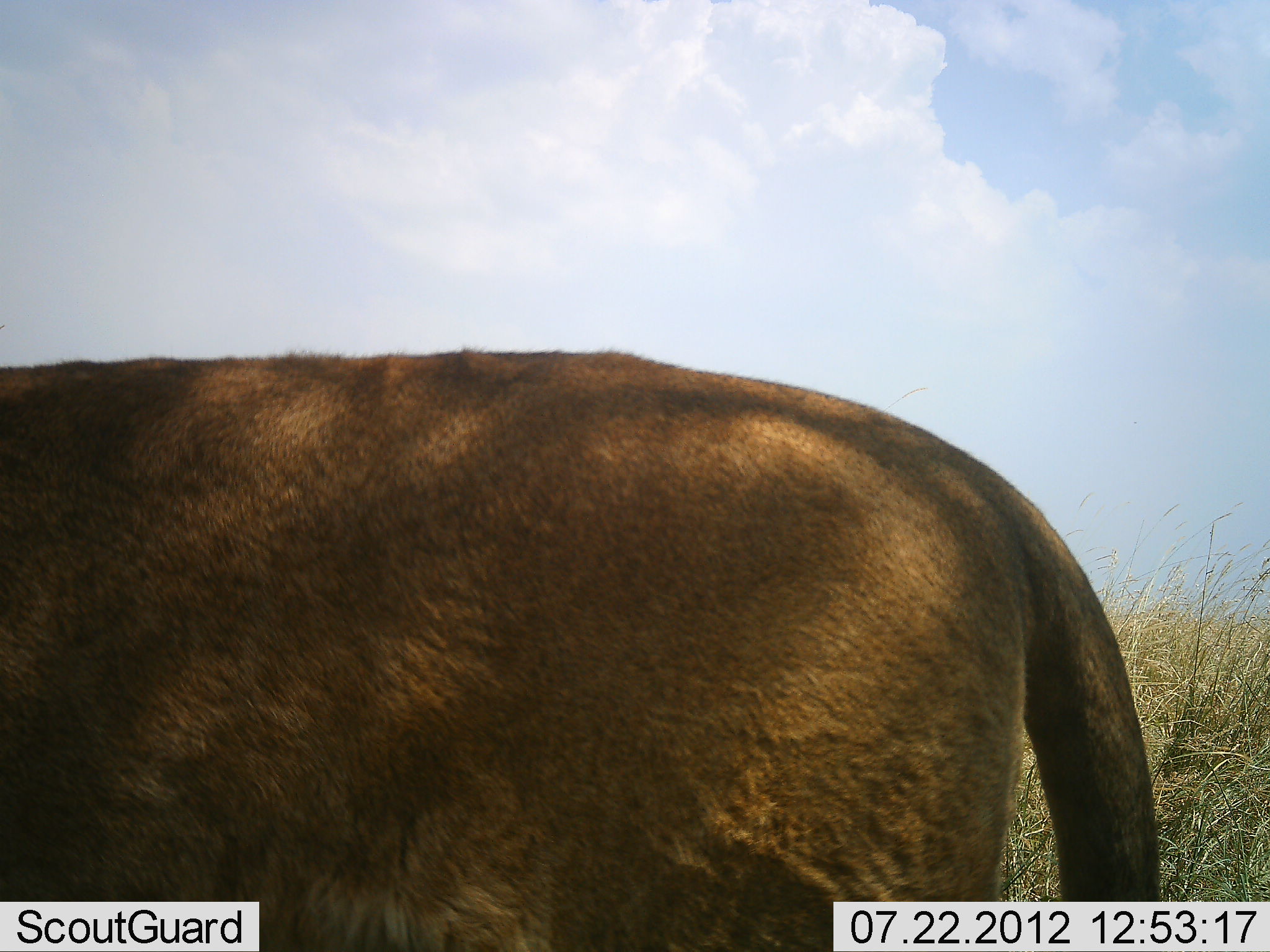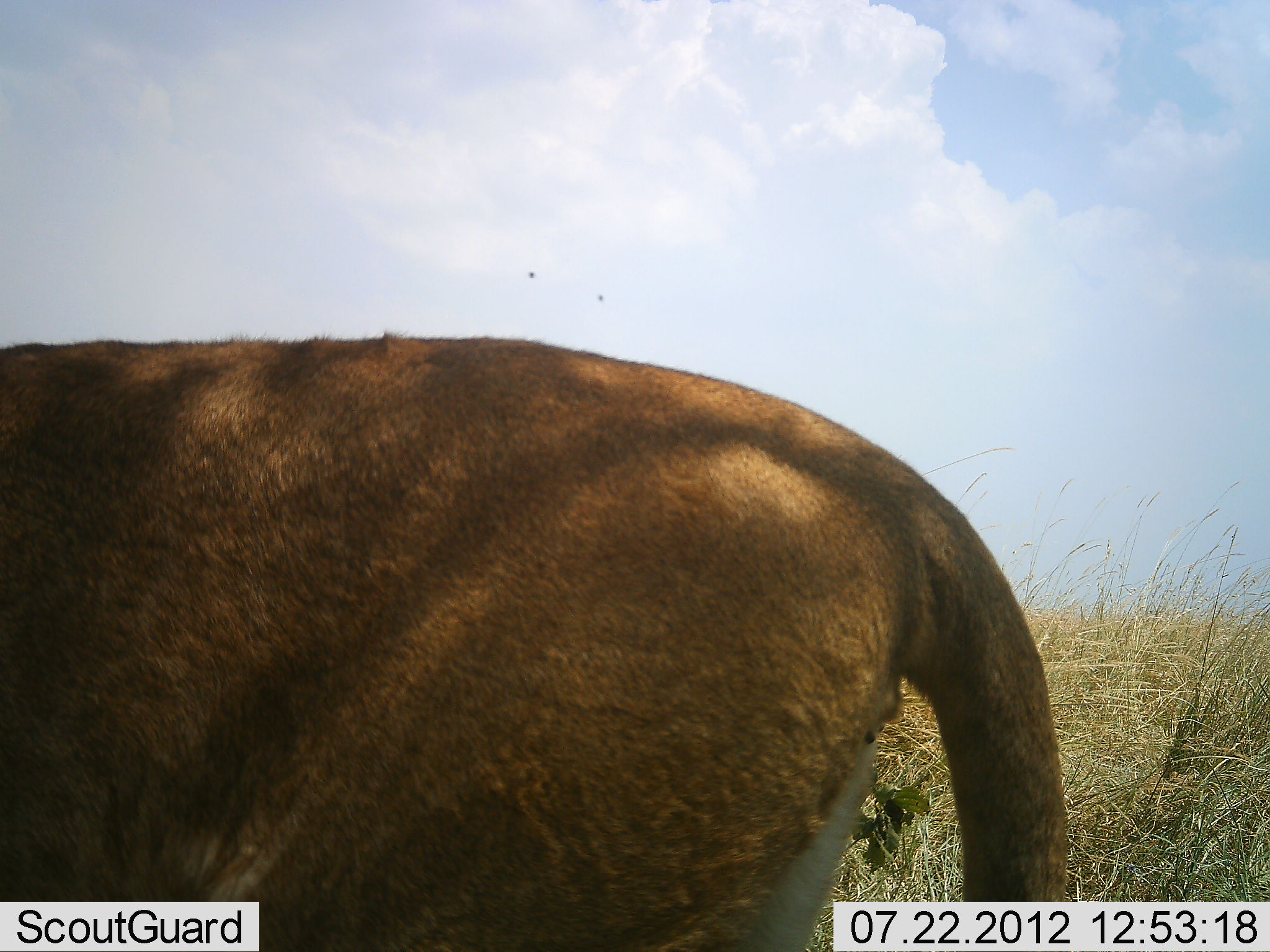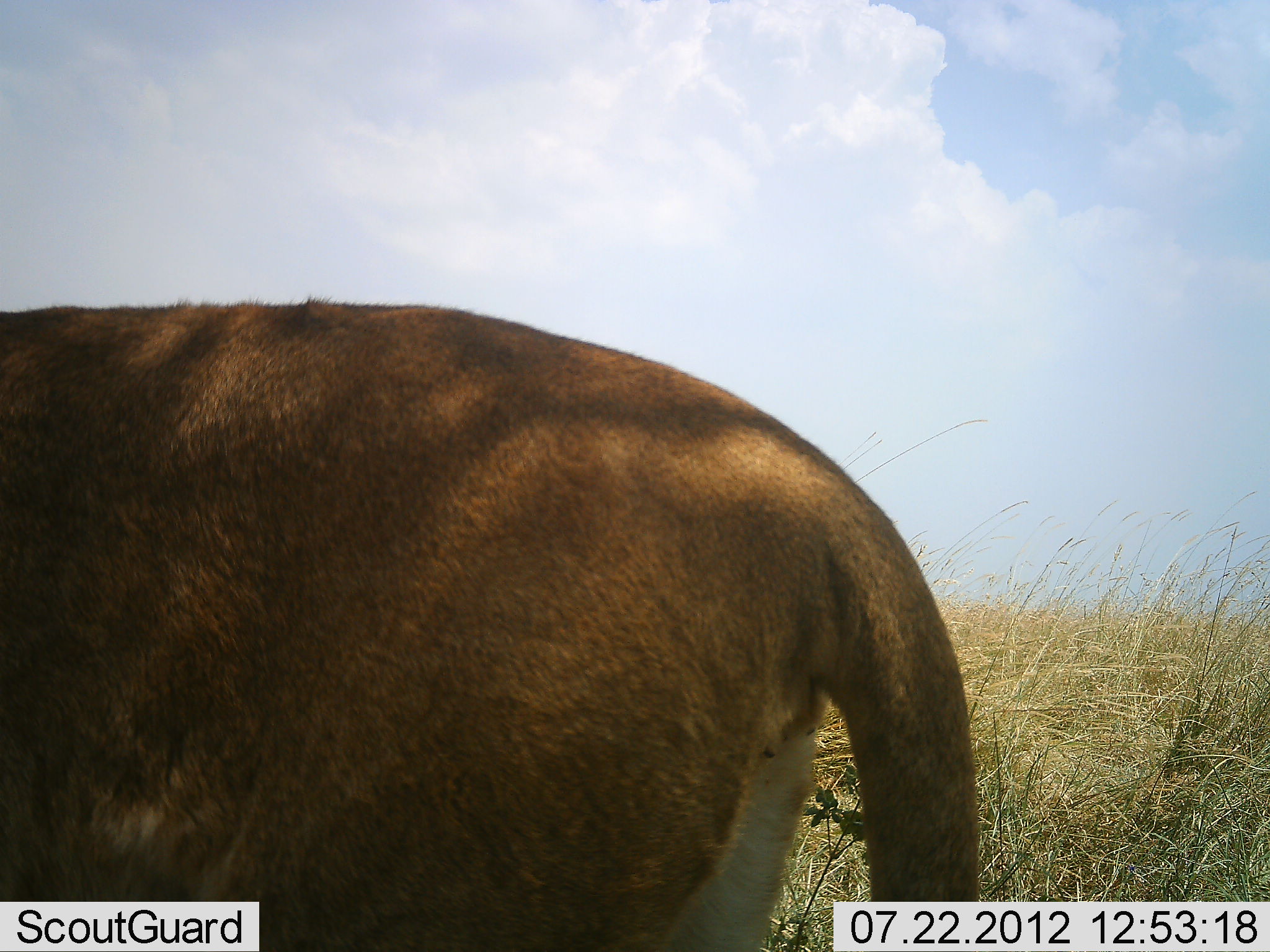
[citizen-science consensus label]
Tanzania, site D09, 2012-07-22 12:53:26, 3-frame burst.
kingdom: Animalia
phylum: Chordata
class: Mammalia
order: Carnivora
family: Felidae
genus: Panthera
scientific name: Panthera leo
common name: lion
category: lionfemale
Lionfemale (lion) (Panthera leo), count 1. Behavior (volunteer vote fractions): standing 0%, resting 0%, moving 100%, interacting 0%. Young present (vote fraction): 0%. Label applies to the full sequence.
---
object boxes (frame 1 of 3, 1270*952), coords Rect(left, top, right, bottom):
animal: Rect(0, 349, 1160, 952)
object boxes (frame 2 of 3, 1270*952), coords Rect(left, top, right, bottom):
animal: Rect(0, 337, 1067, 952)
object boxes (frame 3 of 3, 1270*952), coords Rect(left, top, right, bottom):
animal: Rect(0, 299, 980, 952)